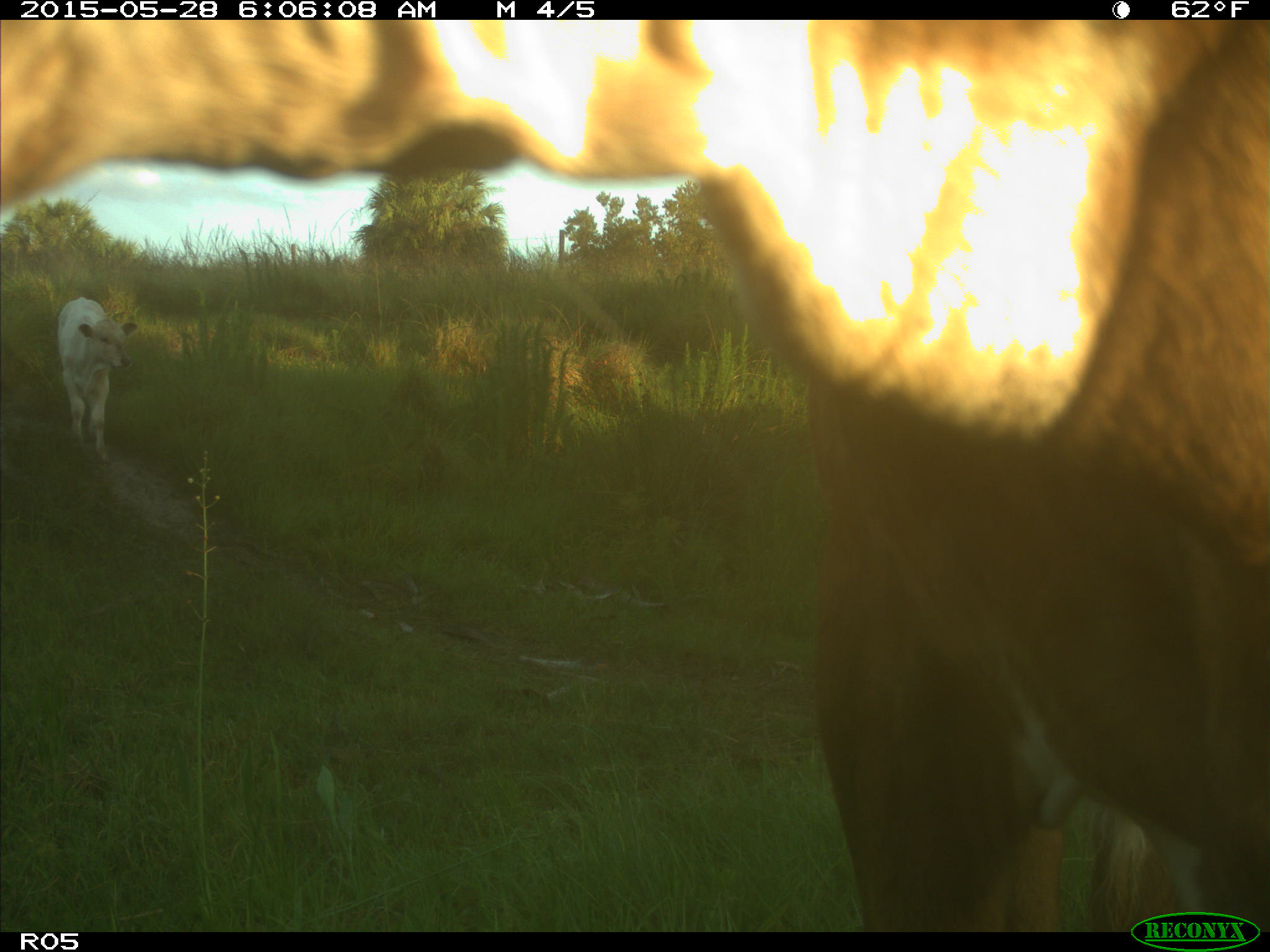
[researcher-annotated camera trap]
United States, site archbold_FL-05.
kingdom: Animalia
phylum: Chordata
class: Mammalia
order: Artiodactyla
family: Bovidae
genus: Bos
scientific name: Bos taurus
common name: domestic cow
Bos taurus (domestic cow).